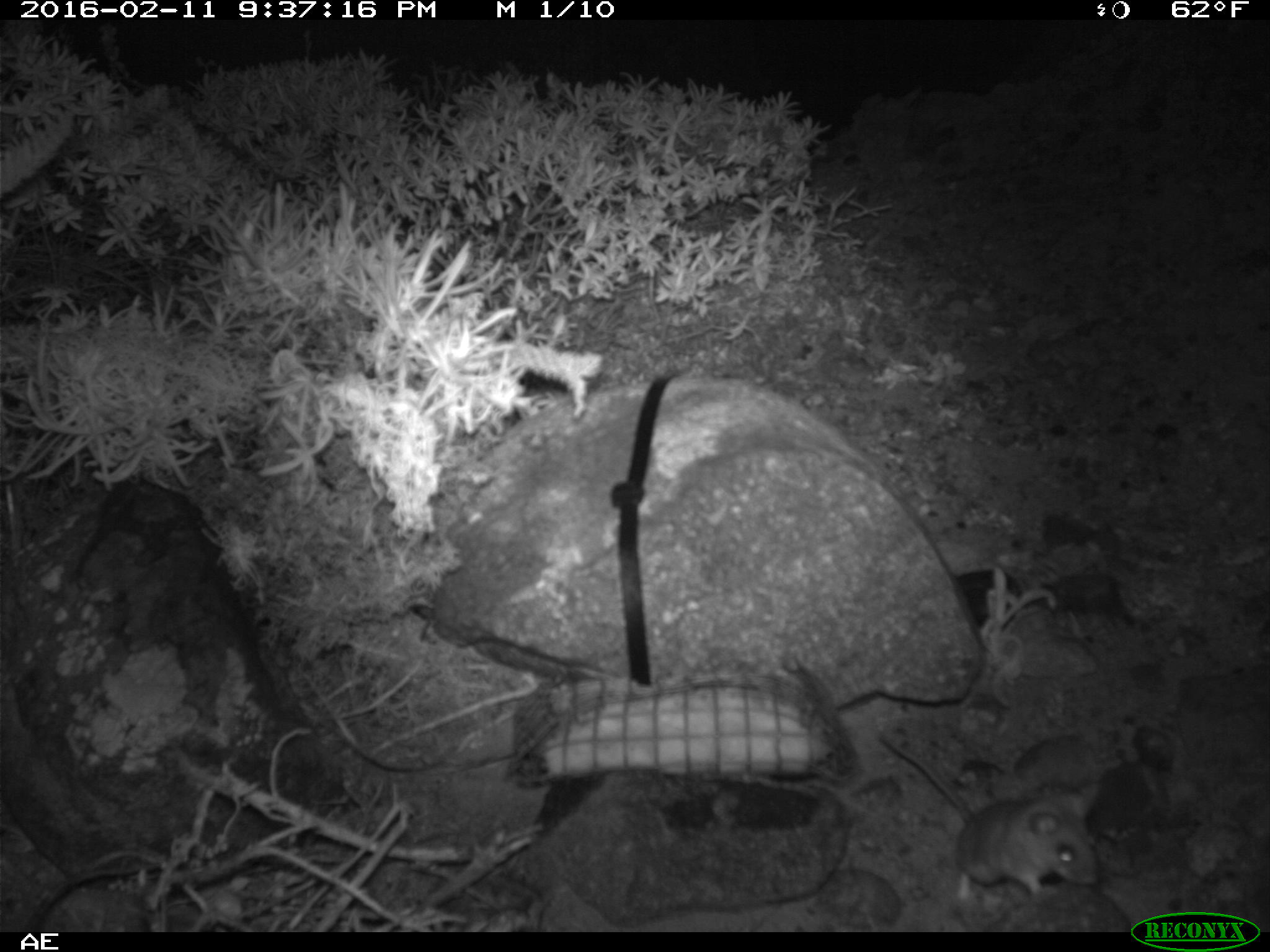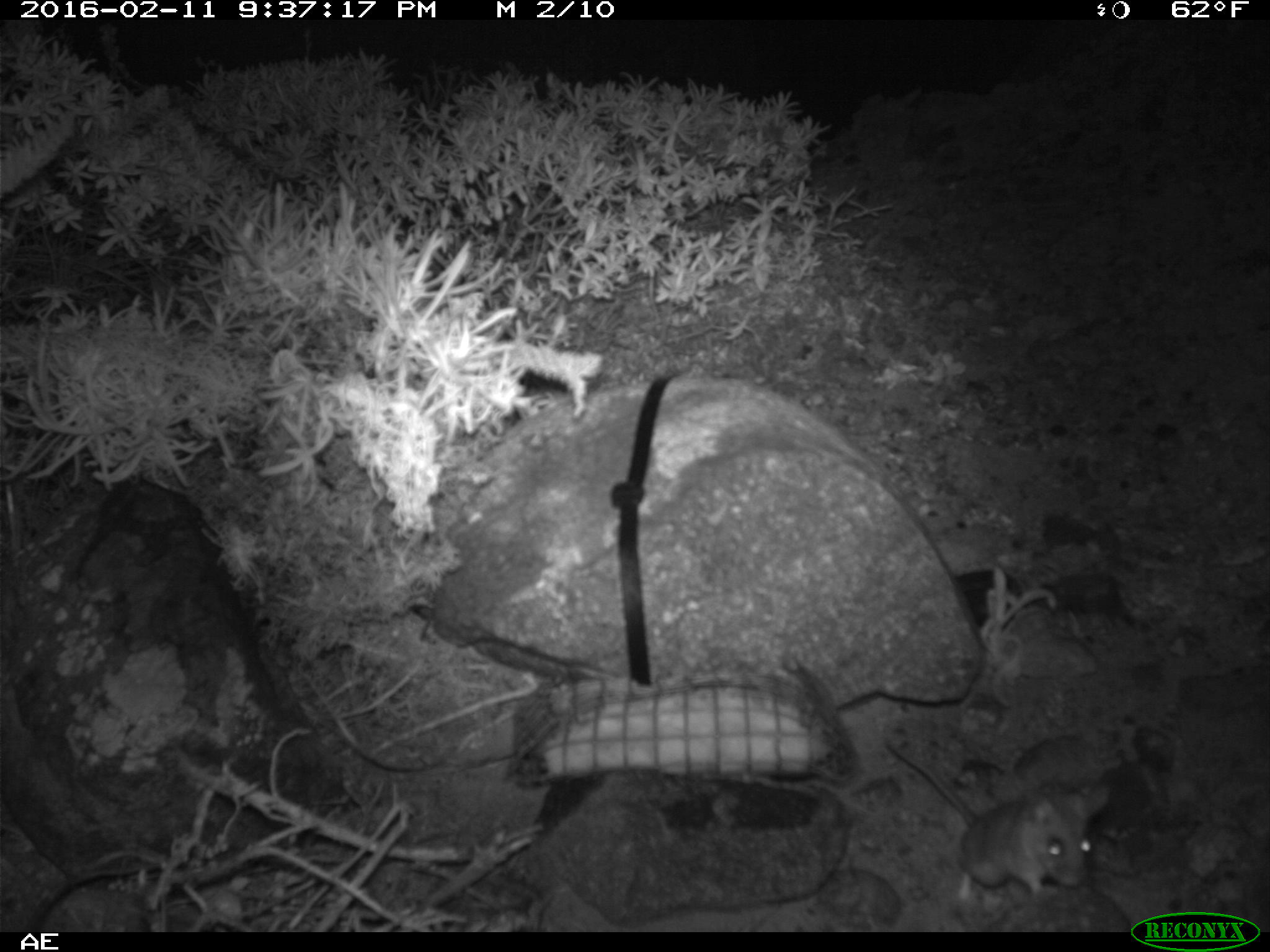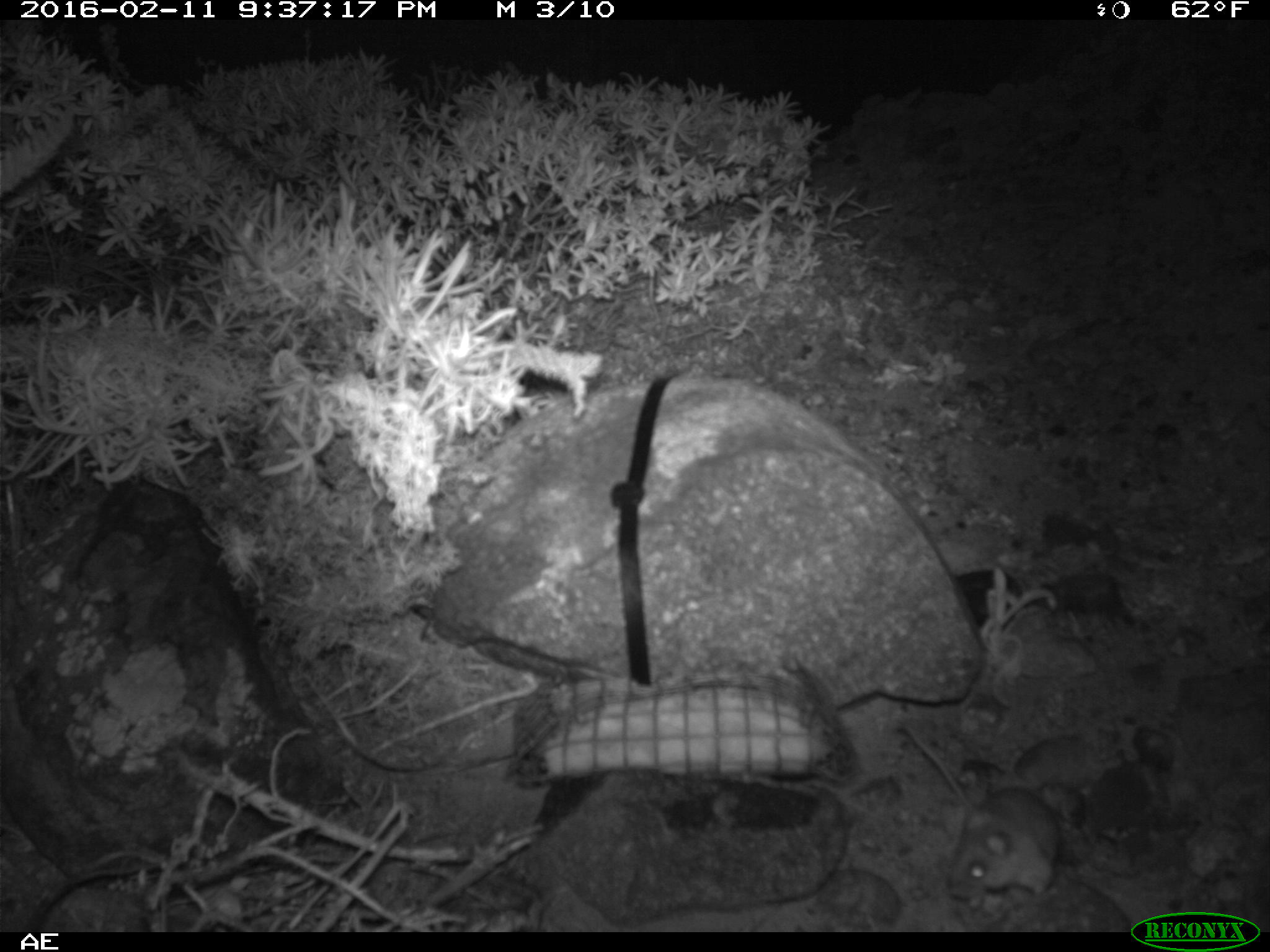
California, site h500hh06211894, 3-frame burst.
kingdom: Animalia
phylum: Chordata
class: Mammalia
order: Rodentia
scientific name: Rodentia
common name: rodent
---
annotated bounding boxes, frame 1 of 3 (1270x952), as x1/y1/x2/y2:
rodent: 876/729/1098/897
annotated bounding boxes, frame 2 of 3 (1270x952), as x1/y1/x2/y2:
rodent: 883/737/1091/897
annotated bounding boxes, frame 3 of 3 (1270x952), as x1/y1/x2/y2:
rodent: 899/725/1058/910